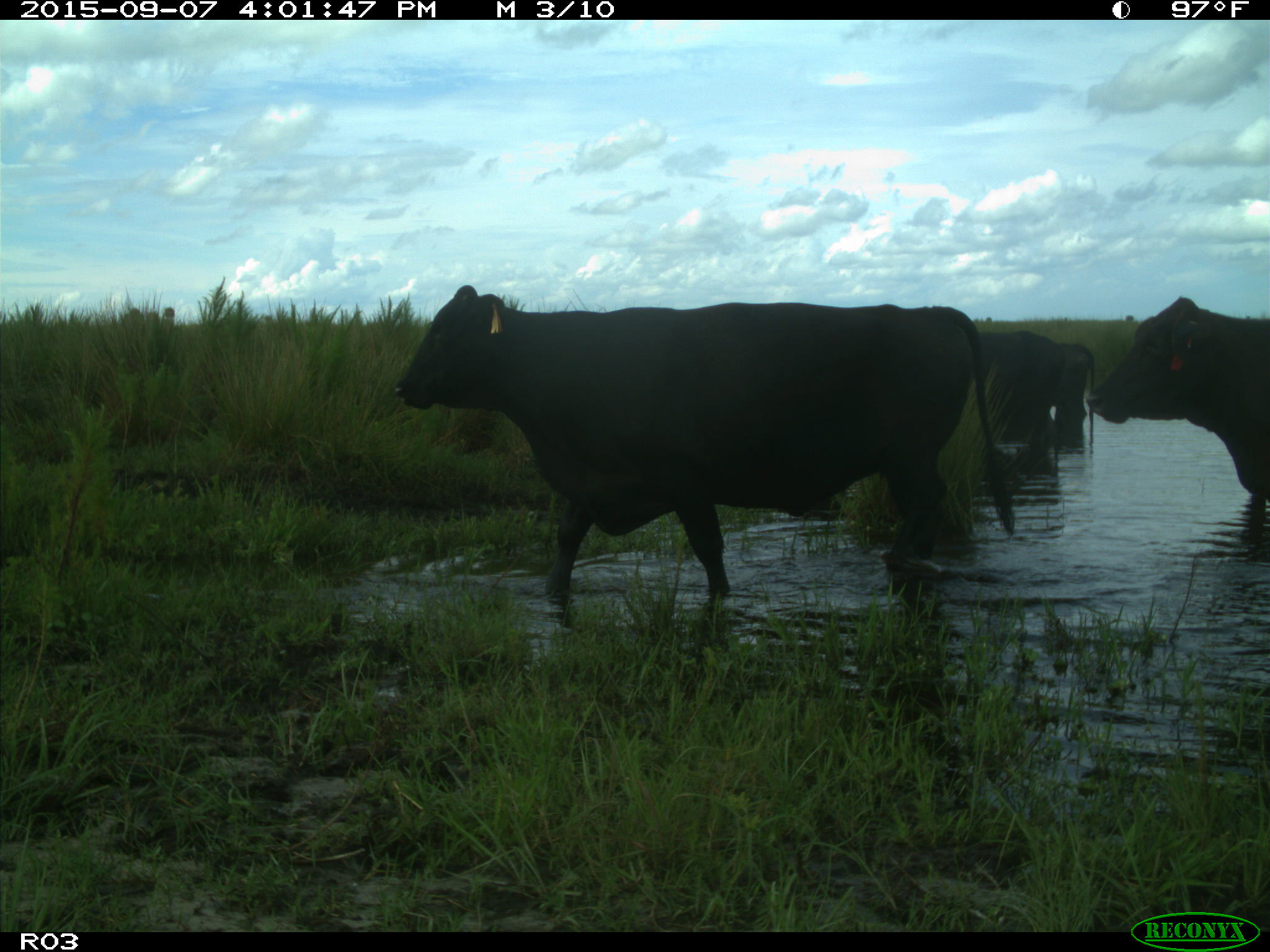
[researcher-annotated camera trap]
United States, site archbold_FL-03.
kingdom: Animalia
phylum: Chordata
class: Mammalia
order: Artiodactyla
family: Bovidae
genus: Bos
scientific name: Bos taurus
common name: domestic cow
Bos taurus (domestic cow).